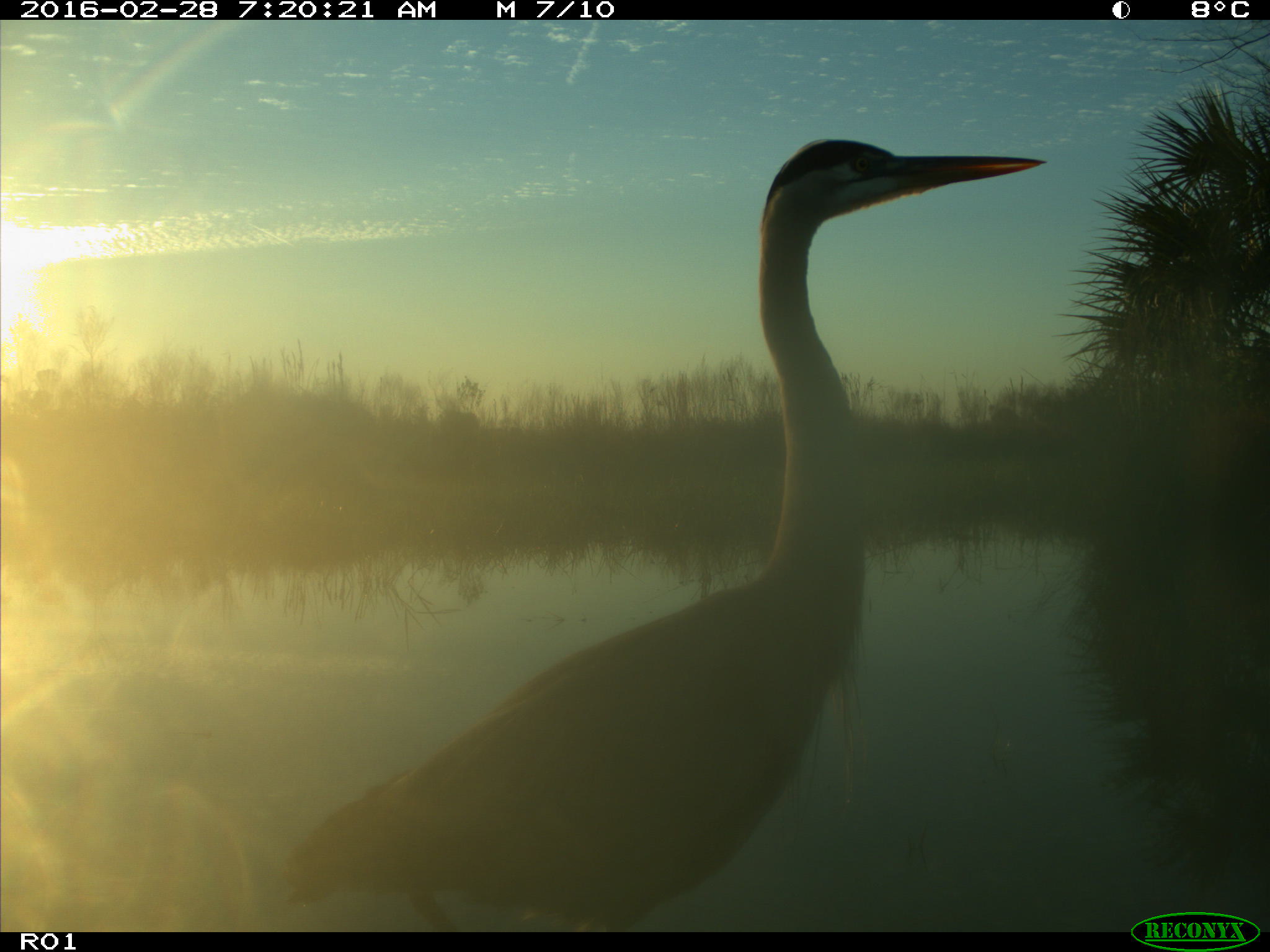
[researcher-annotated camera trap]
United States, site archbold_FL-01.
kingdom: Animalia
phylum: Chordata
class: Aves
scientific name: Aves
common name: birds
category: unidentified bird